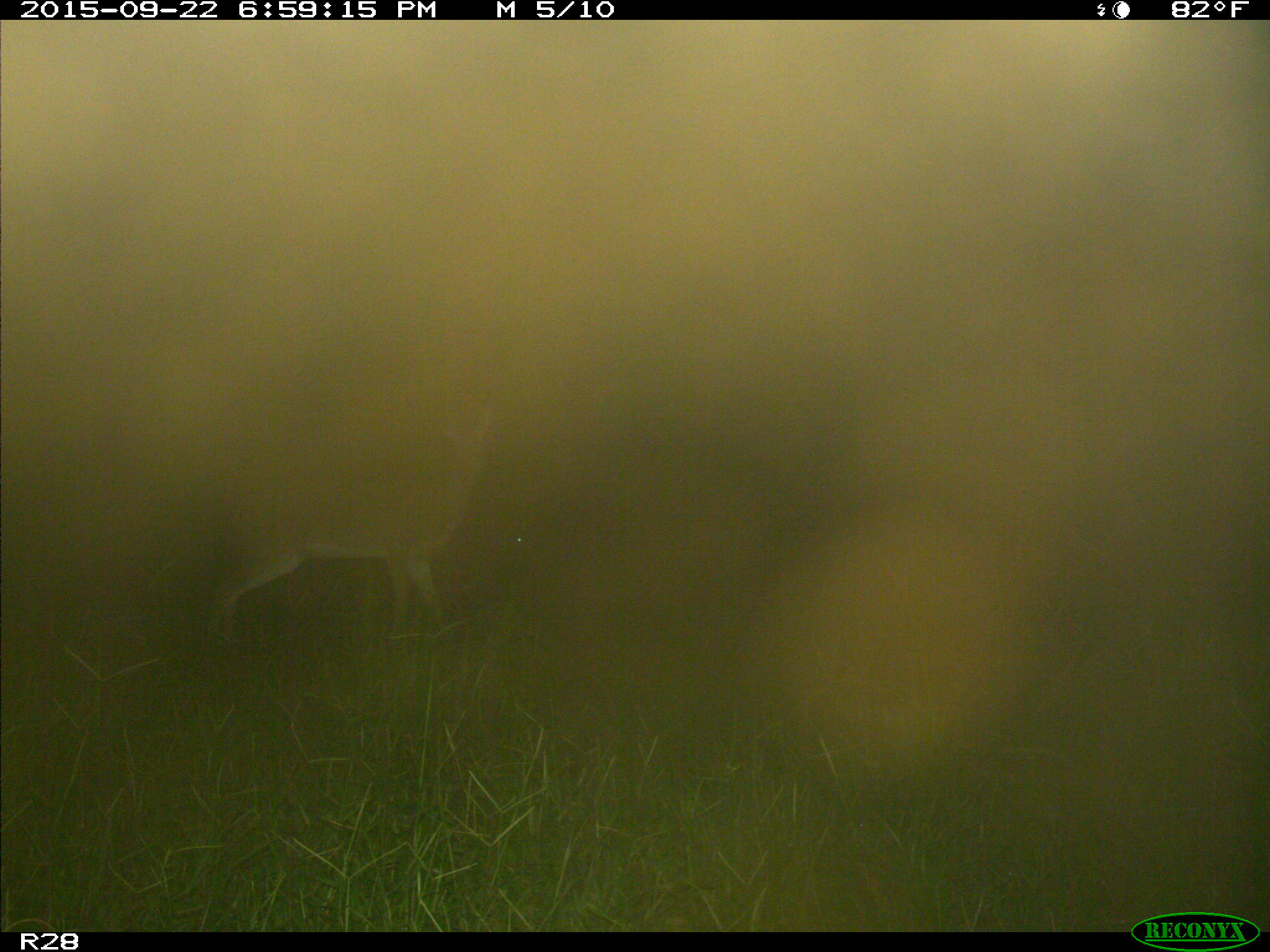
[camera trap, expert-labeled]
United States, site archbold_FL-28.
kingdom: Animalia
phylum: Chordata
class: Mammalia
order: Artiodactyla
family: Cervidae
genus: Odocoileus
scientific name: Odocoileus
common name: deer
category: unidentified deer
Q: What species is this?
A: Unidentified deer (deer) (Odocoileus).